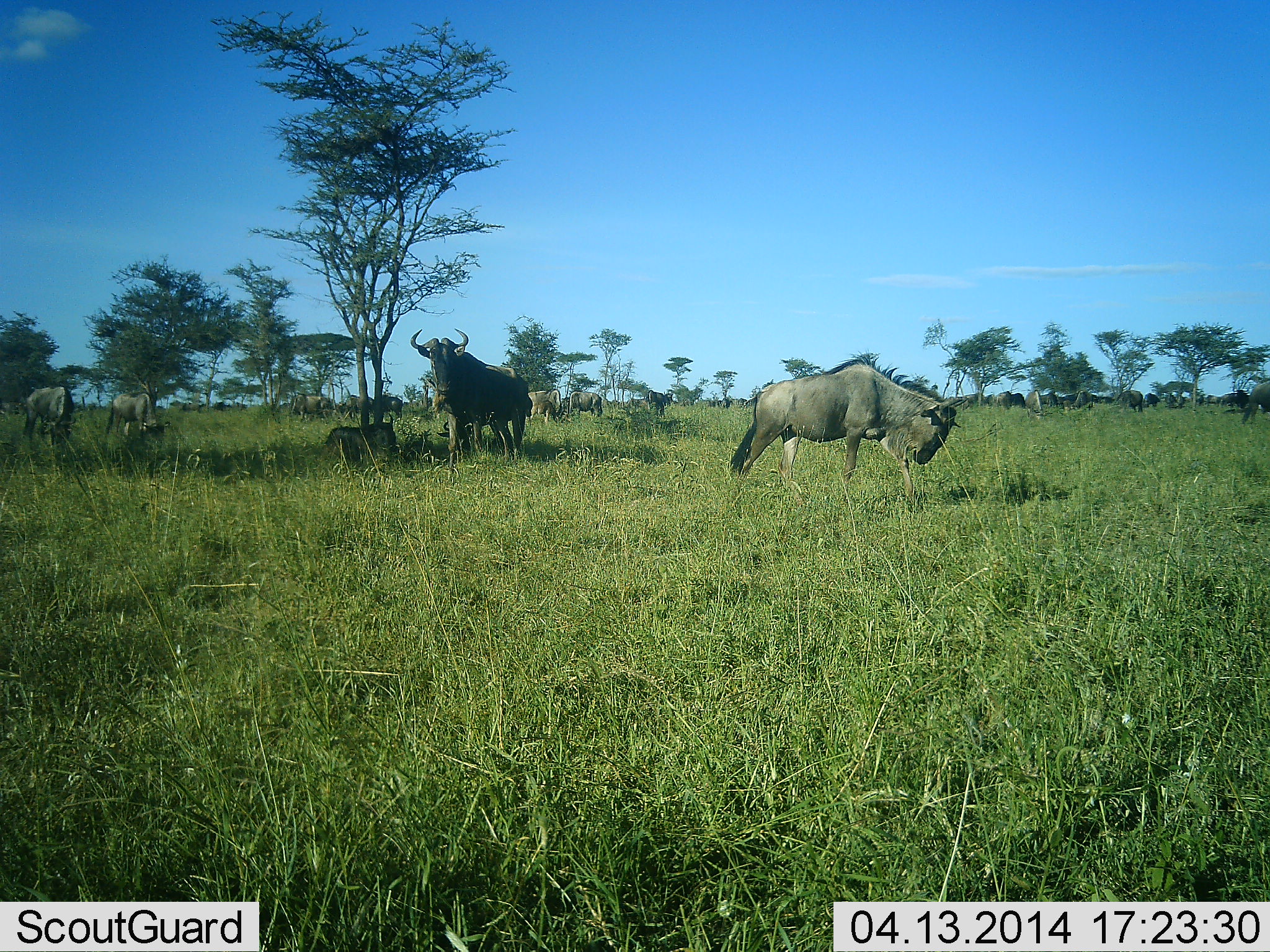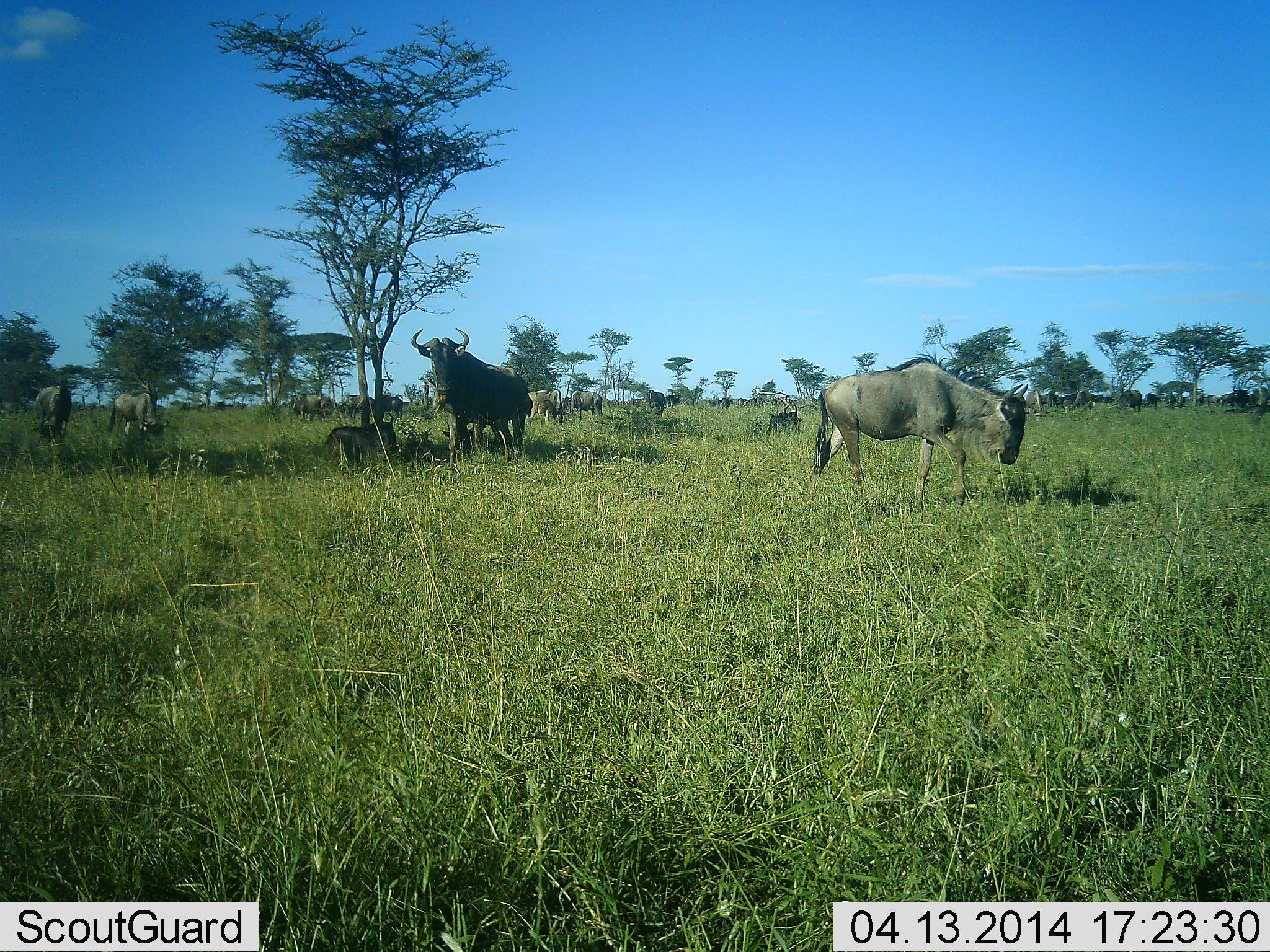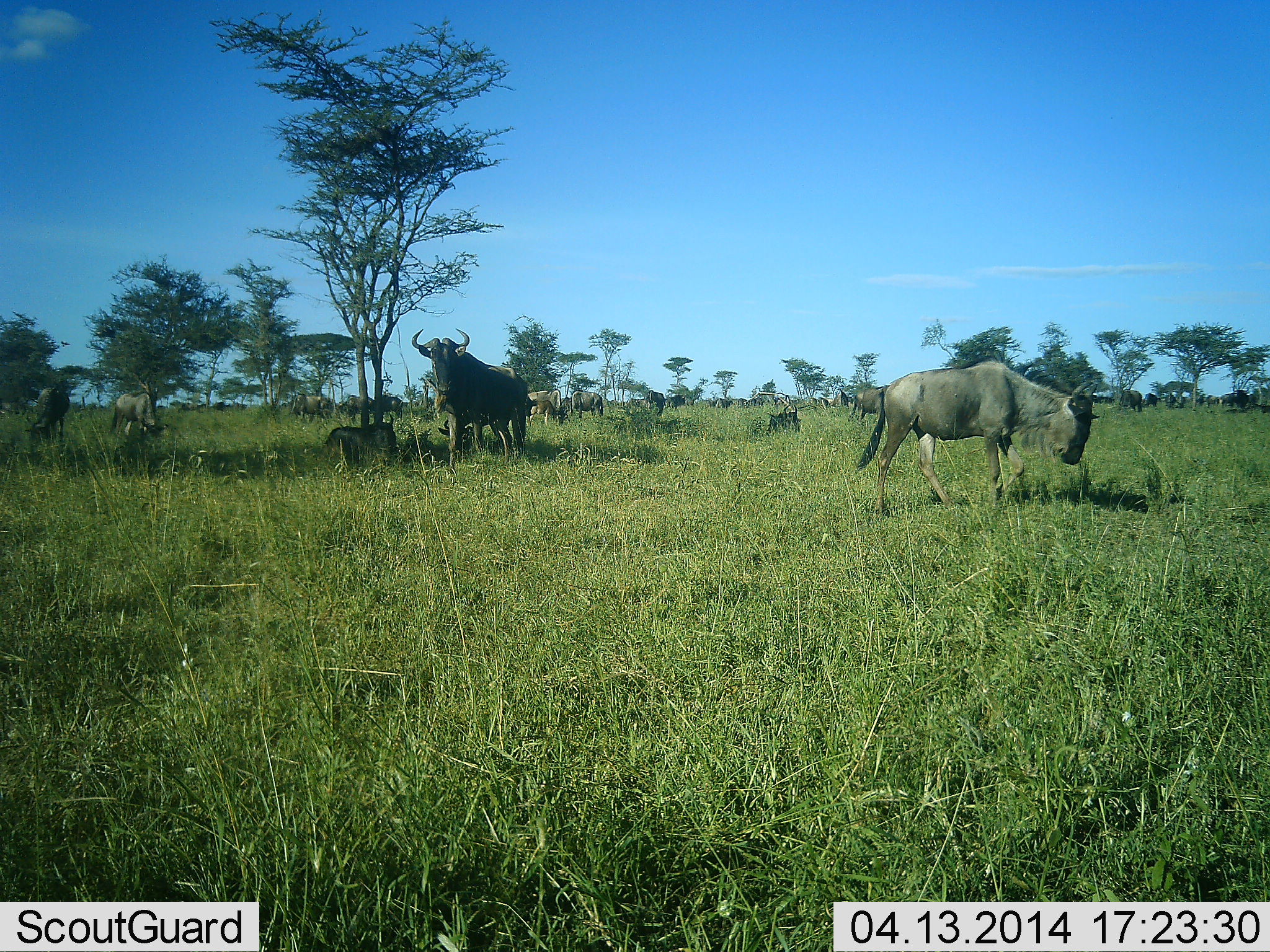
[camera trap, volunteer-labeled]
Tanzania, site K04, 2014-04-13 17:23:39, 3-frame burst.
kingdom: Animalia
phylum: Chordata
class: Mammalia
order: Artiodactyla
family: Bovidae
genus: Connochaetes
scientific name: Connochaetes taurinus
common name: blue wildebeest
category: wildebeest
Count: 11-50.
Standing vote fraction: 90%.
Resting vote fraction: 60%.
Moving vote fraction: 60%.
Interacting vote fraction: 0%.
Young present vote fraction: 10%.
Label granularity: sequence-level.